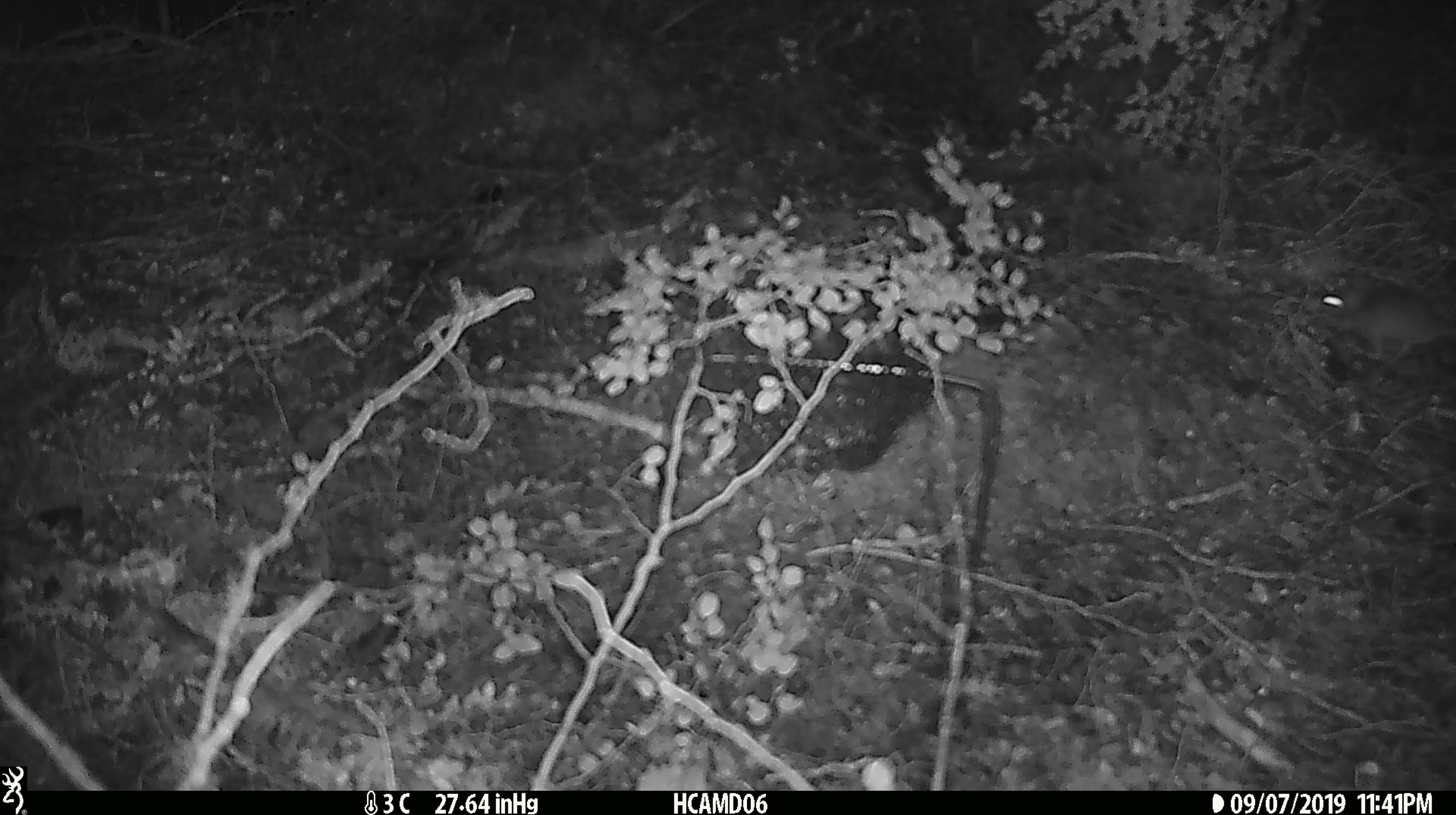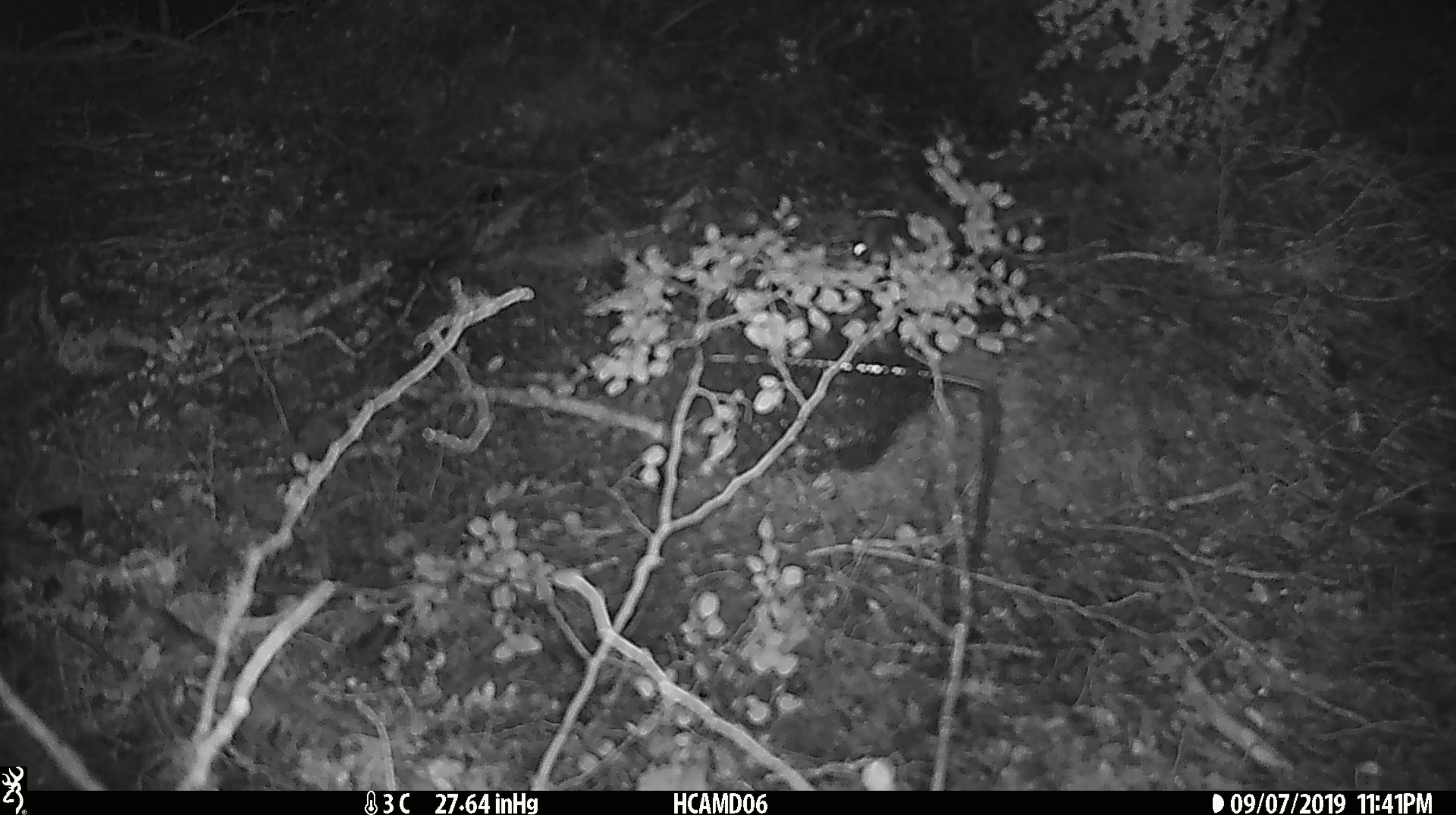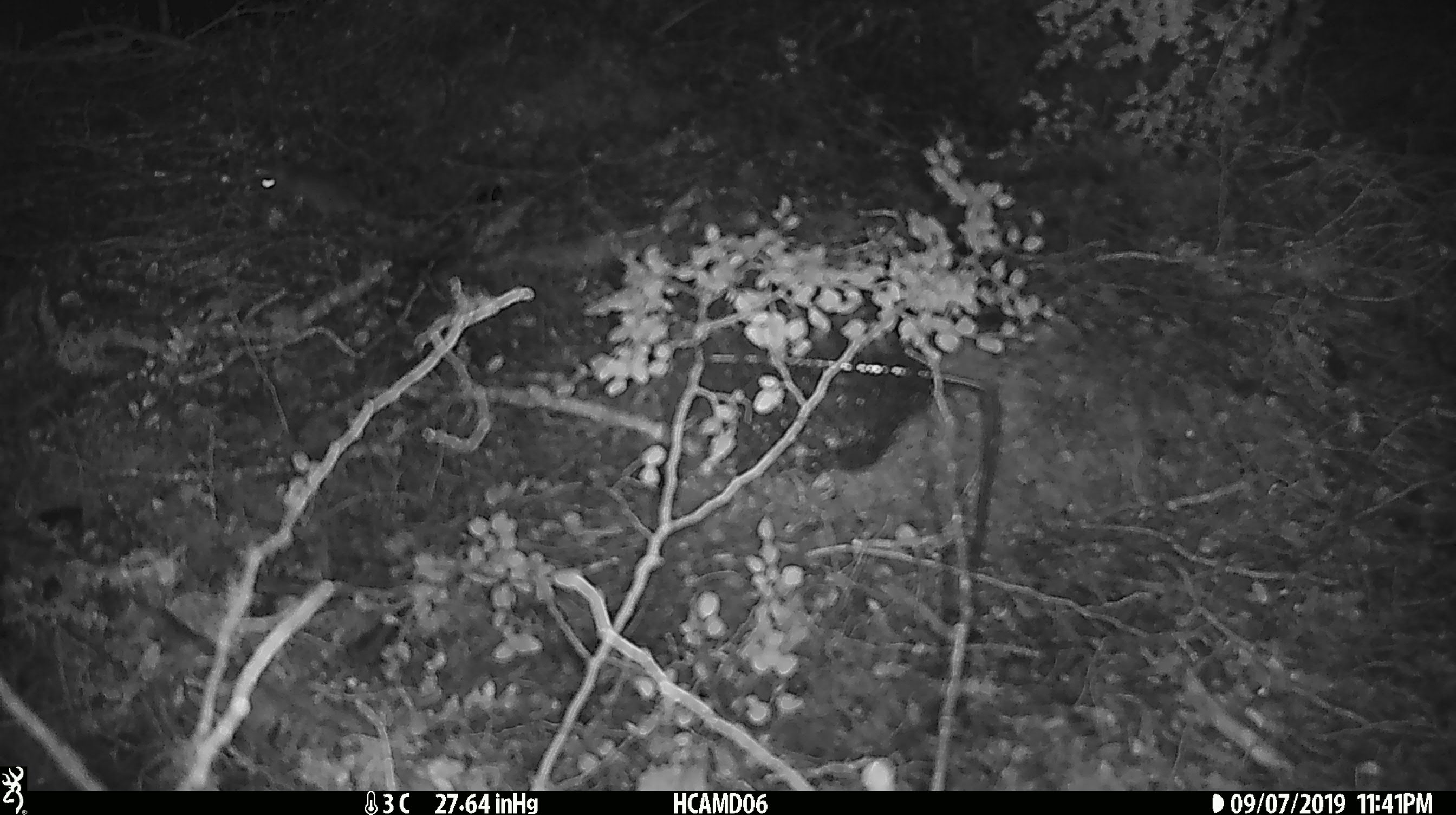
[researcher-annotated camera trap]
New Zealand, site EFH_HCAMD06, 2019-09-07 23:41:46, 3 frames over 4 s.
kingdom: Animalia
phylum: Chordata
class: Mammalia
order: Rodentia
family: Muridae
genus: Mus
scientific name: Mus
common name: mouse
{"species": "mouse (Mus)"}